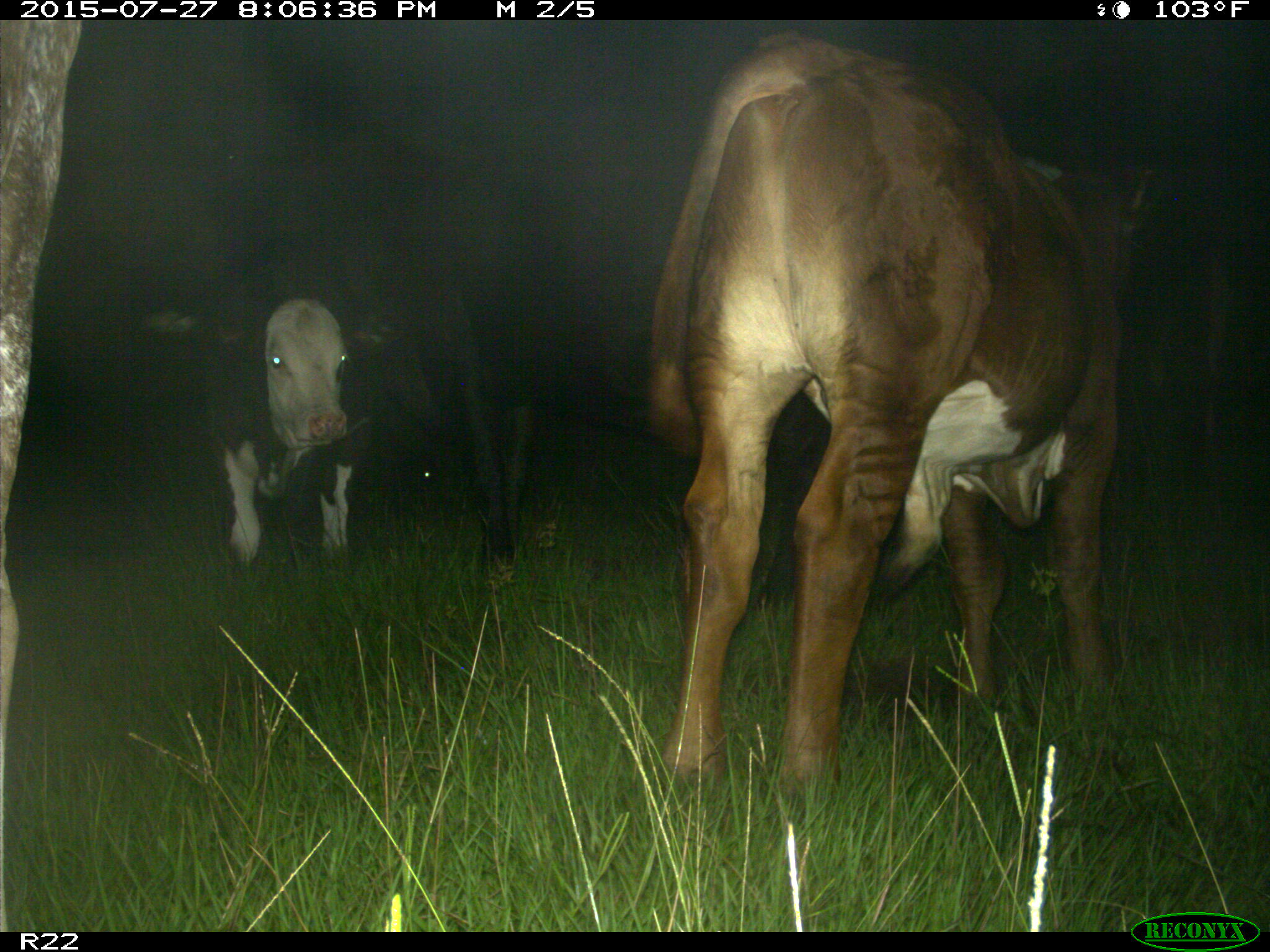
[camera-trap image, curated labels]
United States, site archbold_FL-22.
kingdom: Animalia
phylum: Chordata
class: Mammalia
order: Artiodactyla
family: Bovidae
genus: Bos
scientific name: Bos taurus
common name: domestic cow